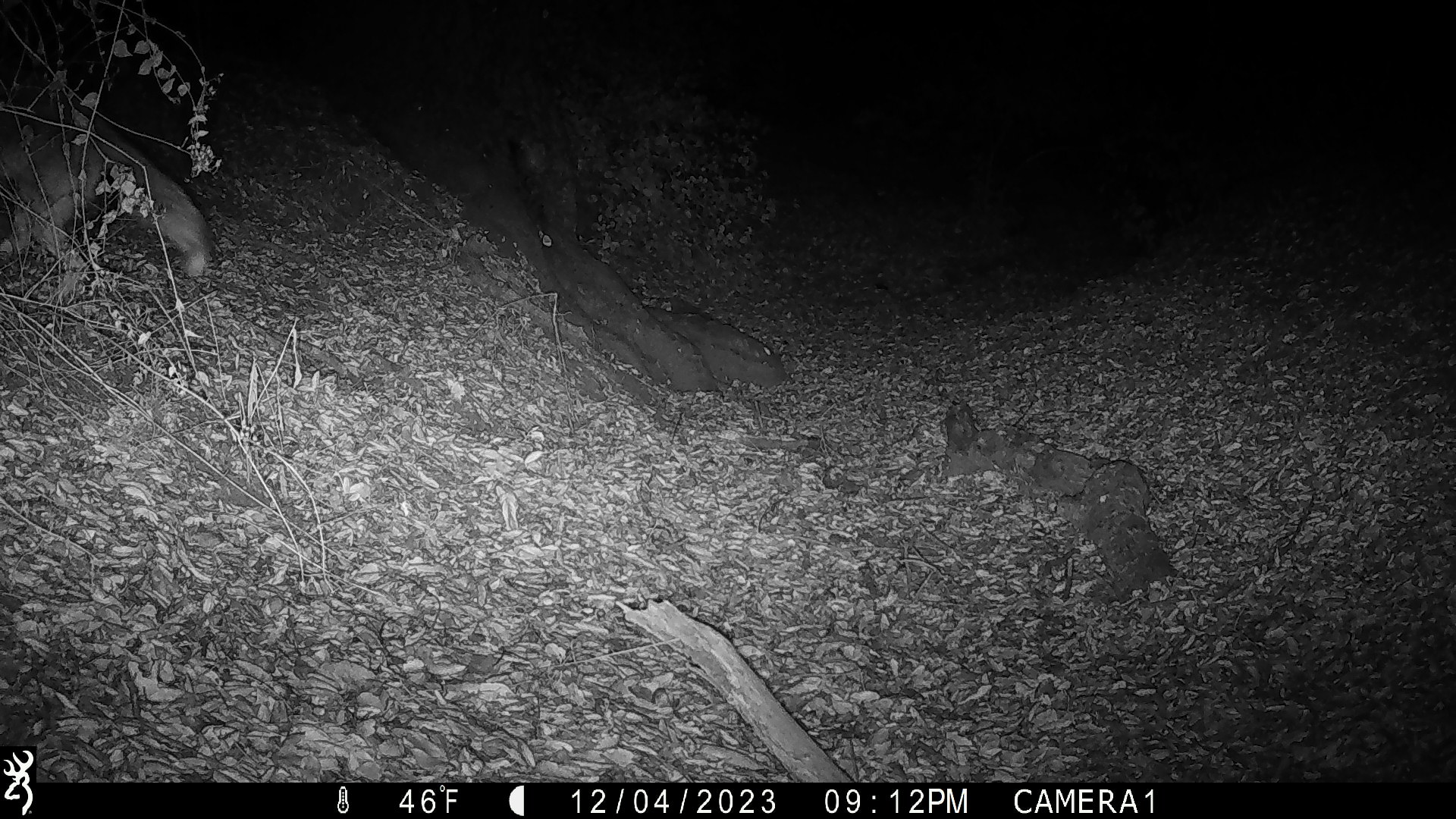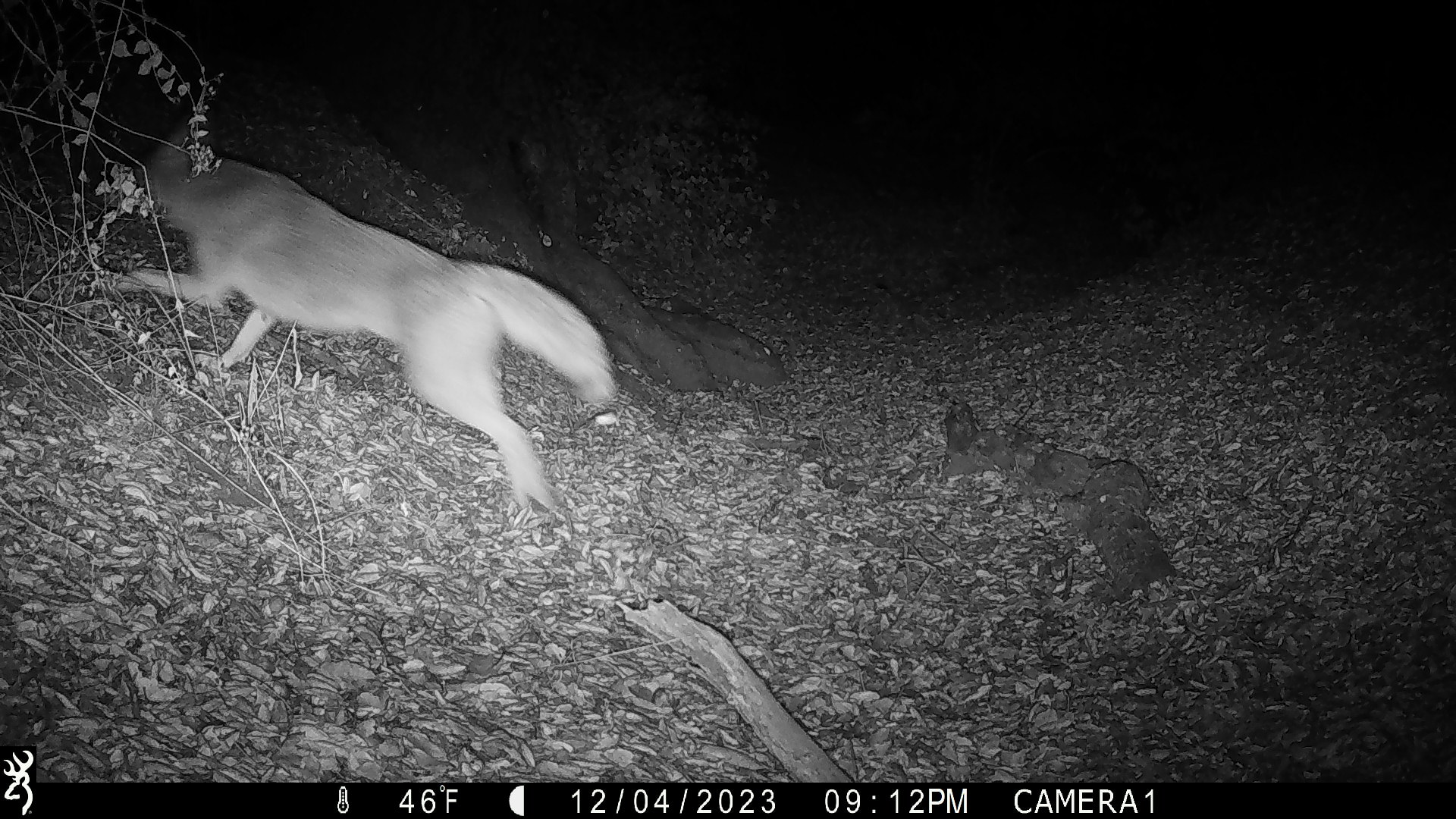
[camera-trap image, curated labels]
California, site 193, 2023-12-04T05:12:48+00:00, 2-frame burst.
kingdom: Animalia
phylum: Chordata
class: Mammalia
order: Carnivora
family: Canidae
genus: Canis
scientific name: Canis latrans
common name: coyote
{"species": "coyote (Canis latrans)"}